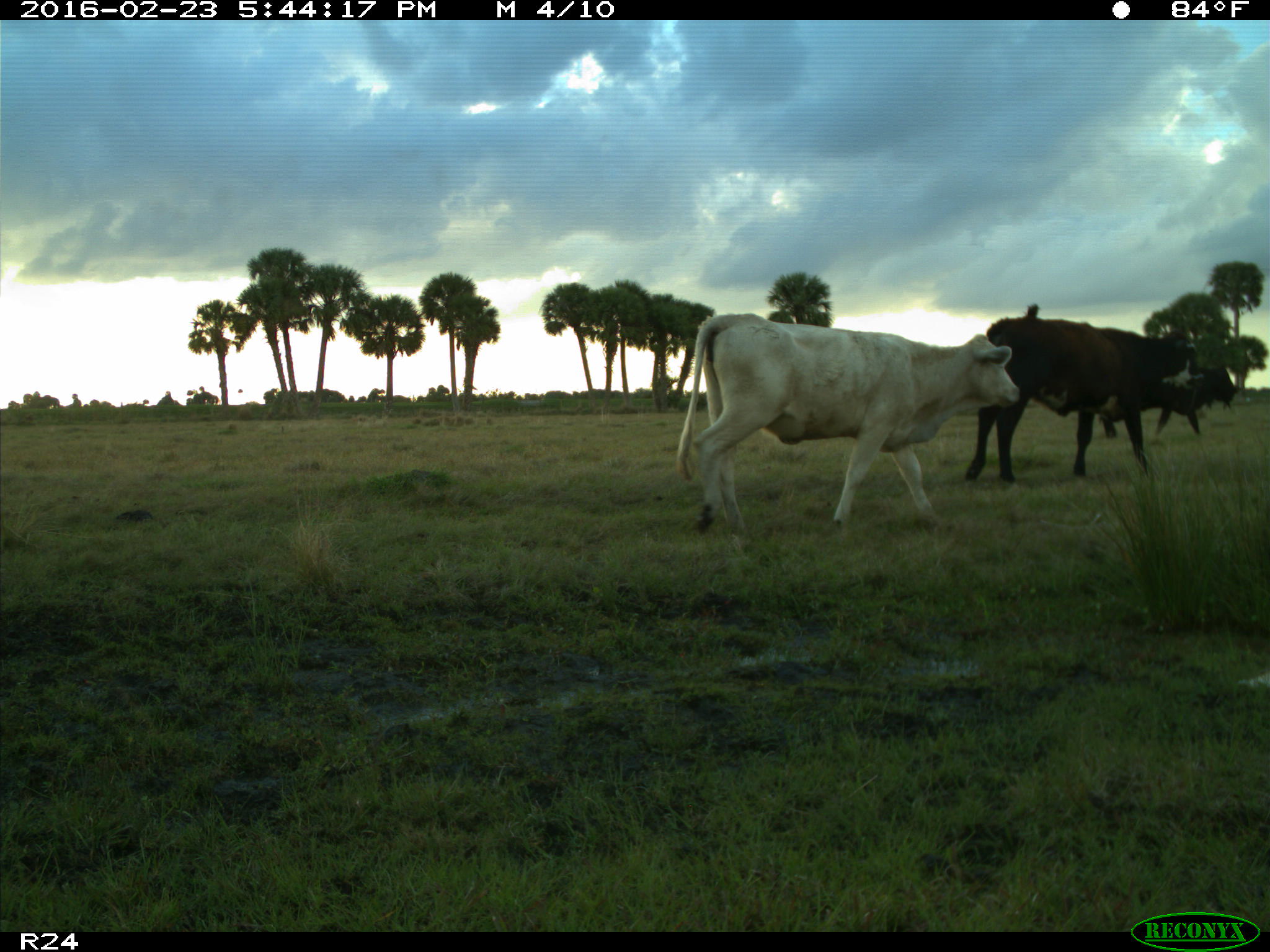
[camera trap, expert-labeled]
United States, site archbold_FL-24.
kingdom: Animalia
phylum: Chordata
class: Mammalia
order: Artiodactyla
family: Bovidae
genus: Bos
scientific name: Bos taurus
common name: domestic cow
Bos taurus (domestic cow).